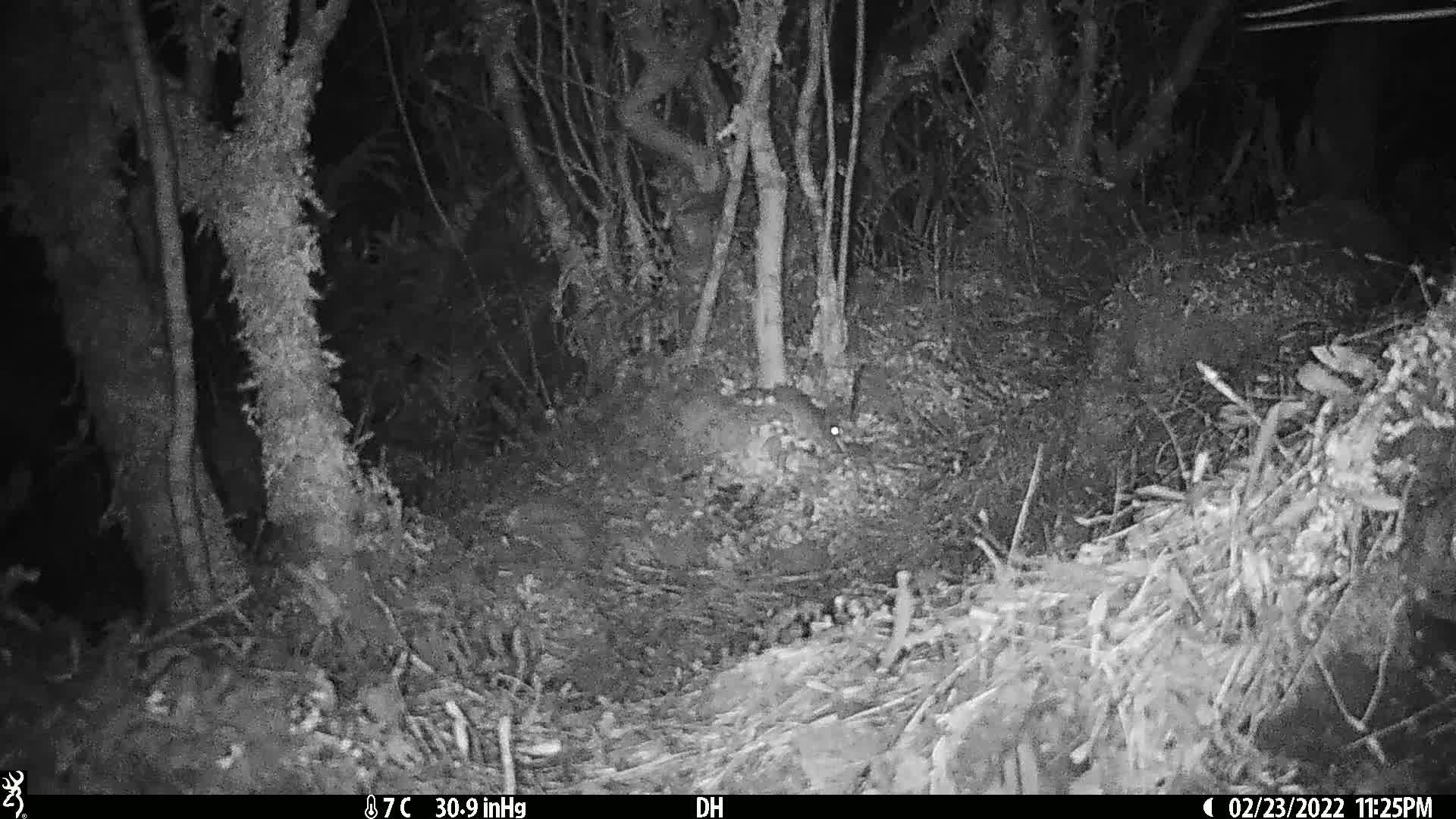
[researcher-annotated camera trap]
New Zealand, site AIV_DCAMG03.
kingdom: Animalia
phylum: Chordata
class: Mammalia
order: Rodentia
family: Muridae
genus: Mus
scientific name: Mus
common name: mouse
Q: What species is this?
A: Mouse (Mus).